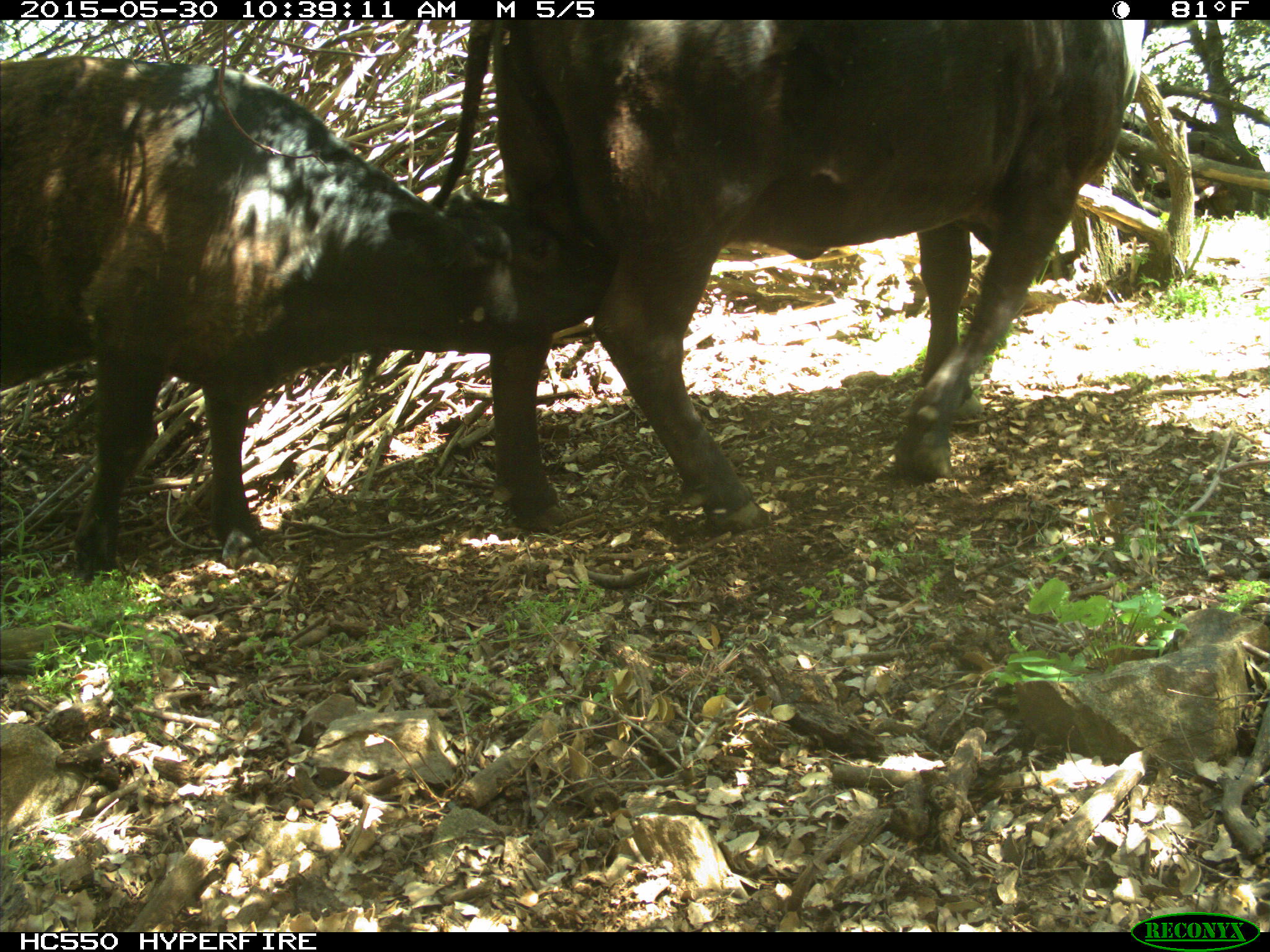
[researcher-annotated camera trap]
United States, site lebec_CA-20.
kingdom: Animalia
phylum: Chordata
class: Mammalia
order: Artiodactyla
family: Bovidae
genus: Bos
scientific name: Bos taurus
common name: domestic cow